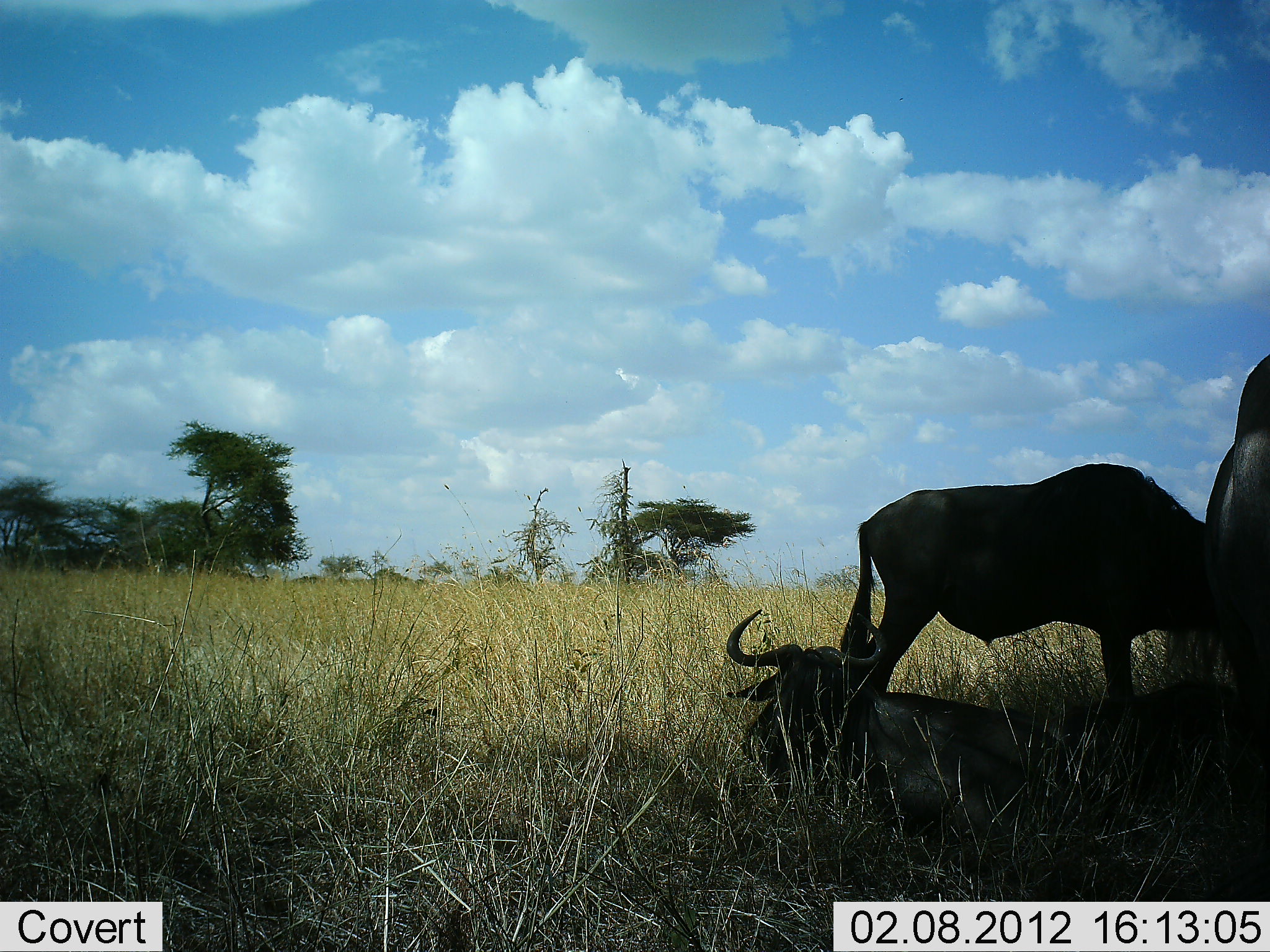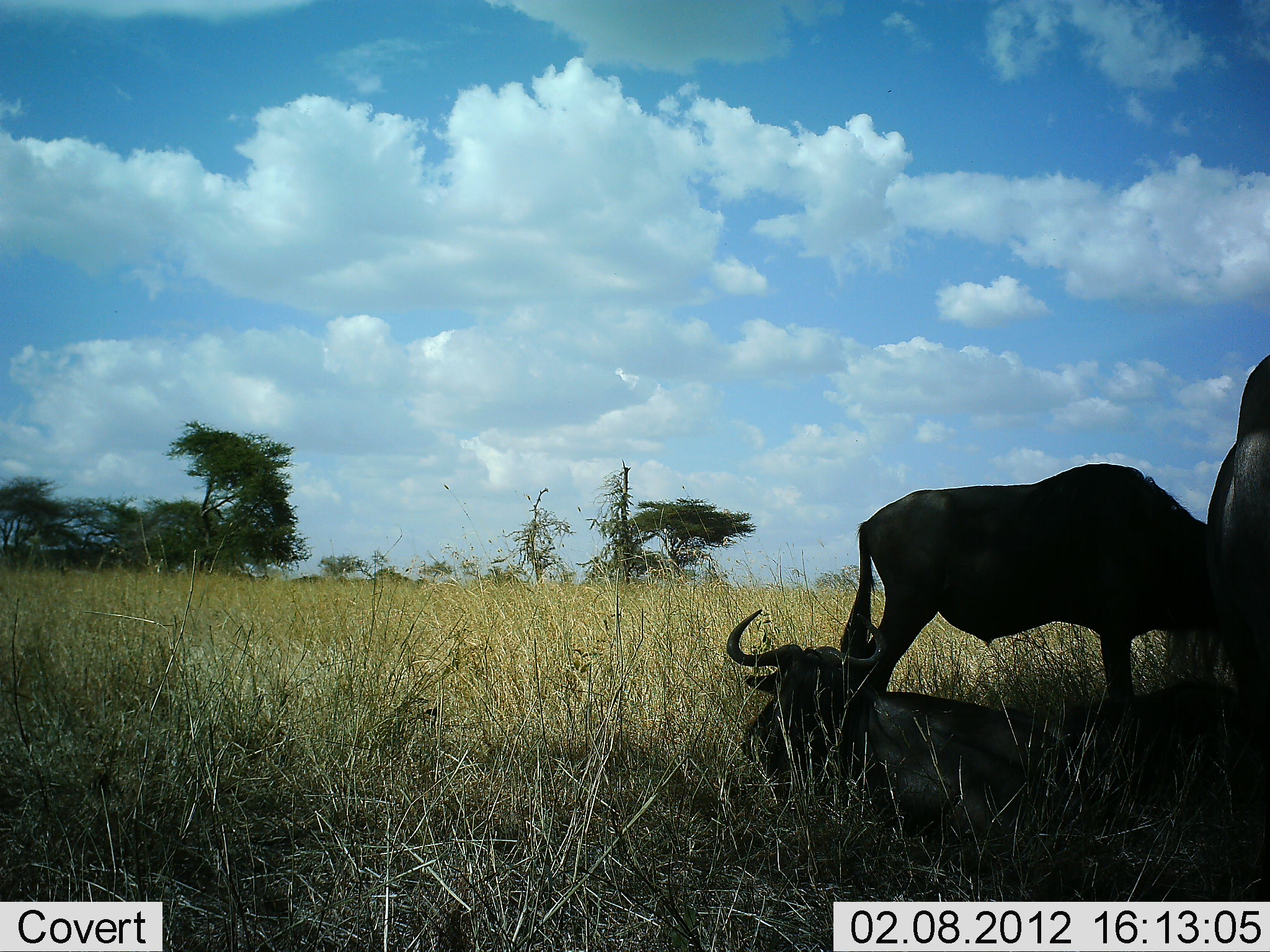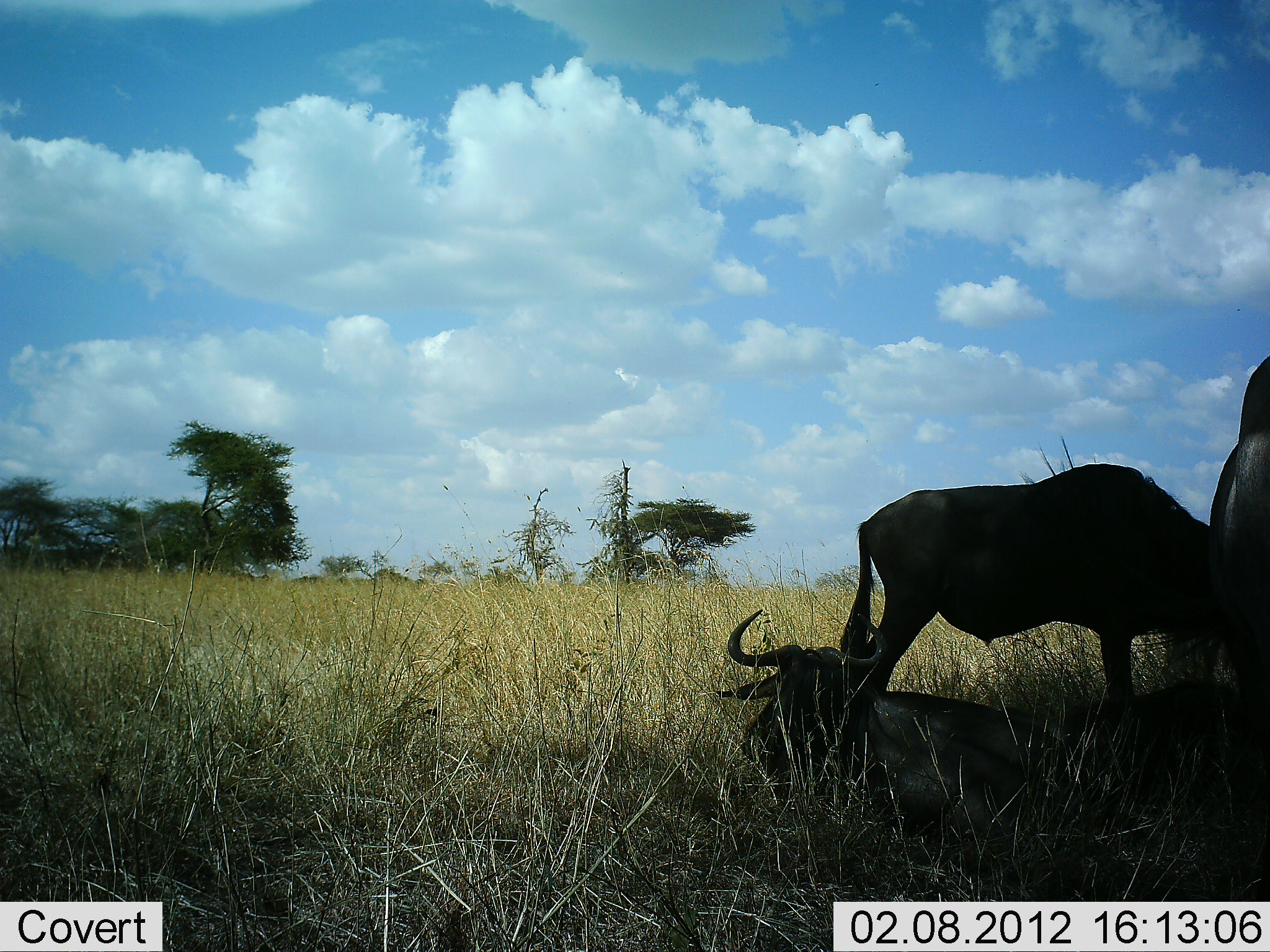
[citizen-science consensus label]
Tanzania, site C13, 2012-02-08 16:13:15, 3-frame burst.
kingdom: Animalia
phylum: Chordata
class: Mammalia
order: Artiodactyla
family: Bovidae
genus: Connochaetes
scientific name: Connochaetes taurinus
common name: blue wildebeest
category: wildebeest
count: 3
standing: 71%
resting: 100%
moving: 0%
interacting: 0%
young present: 0%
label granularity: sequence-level